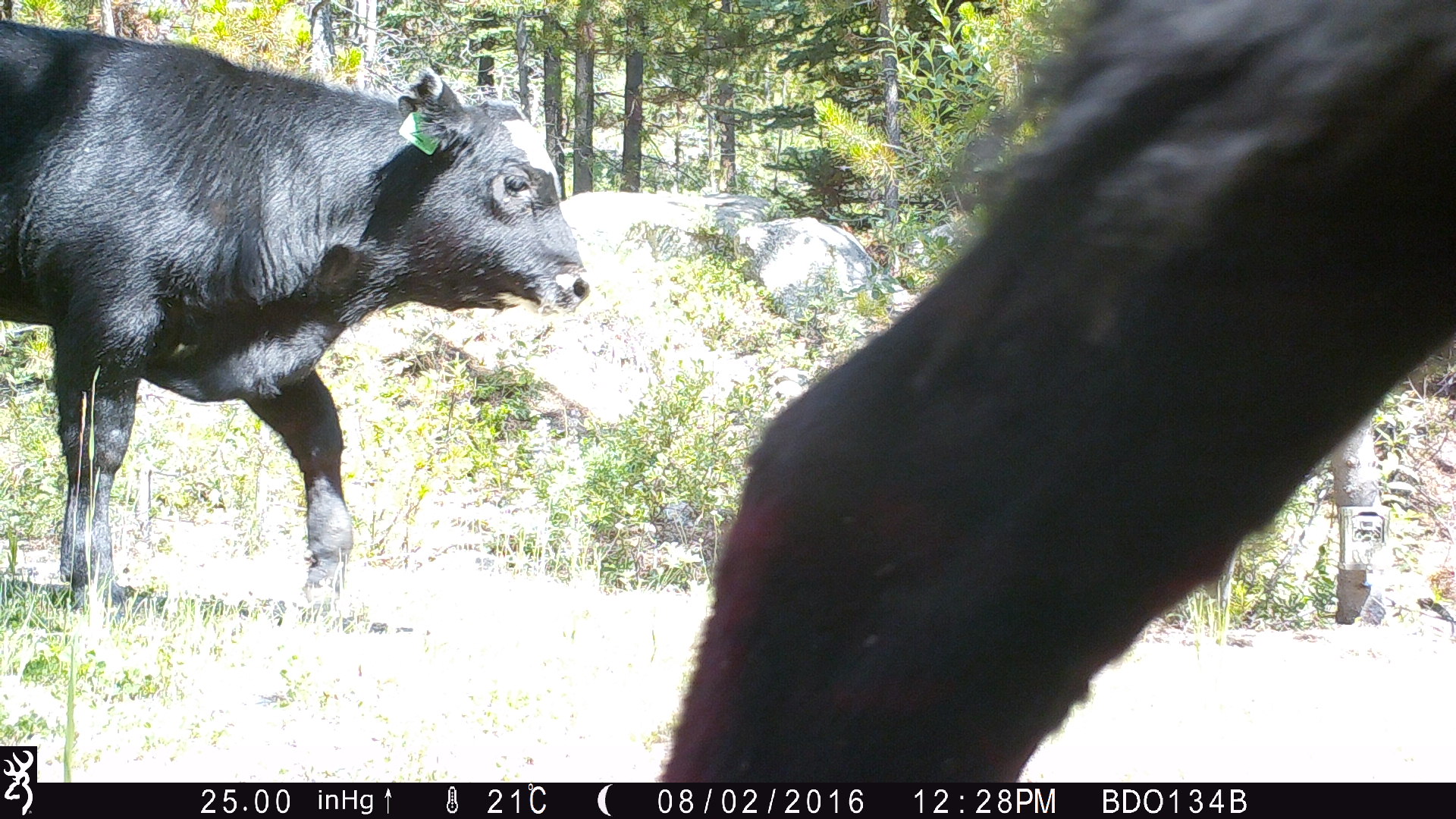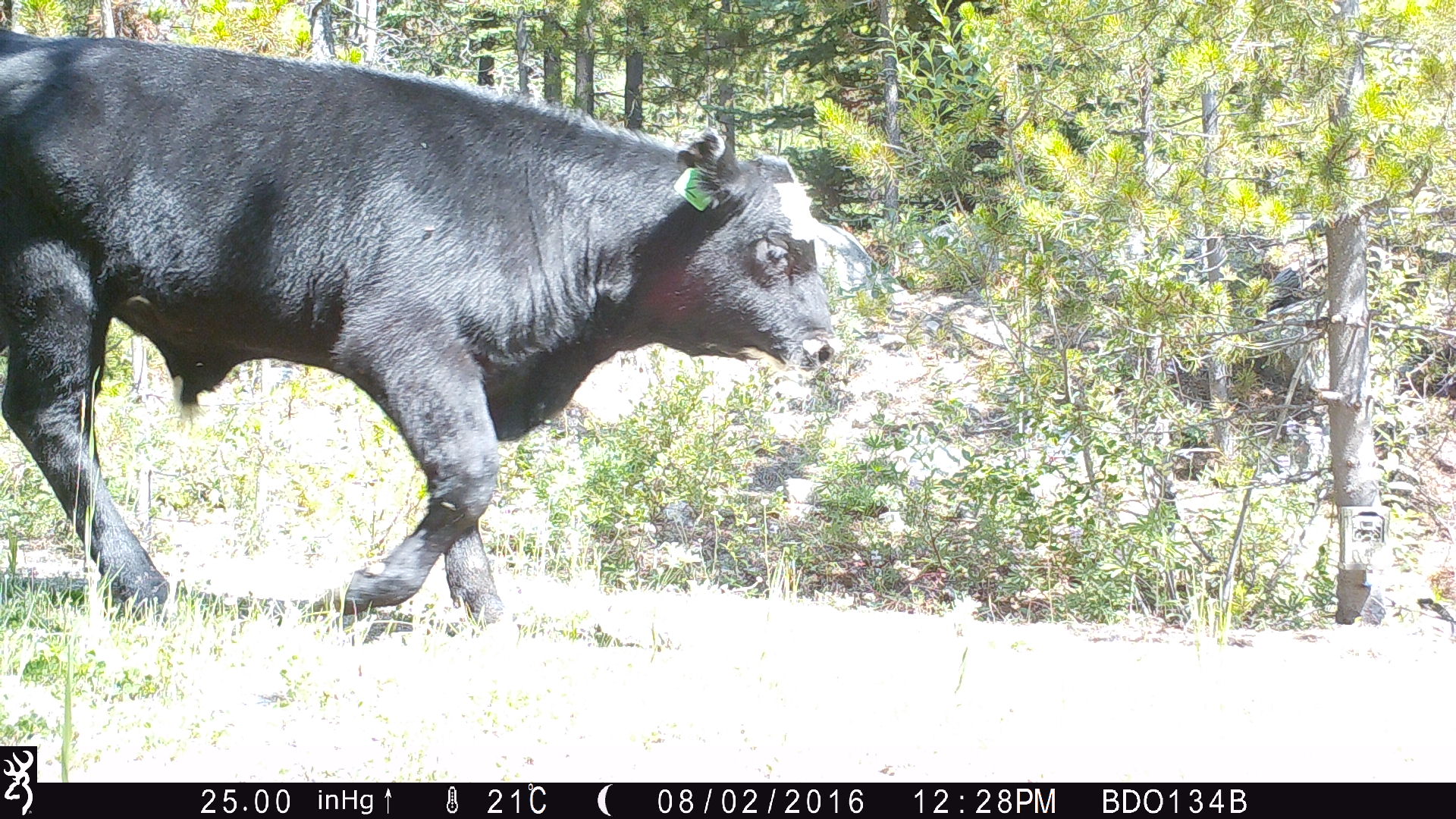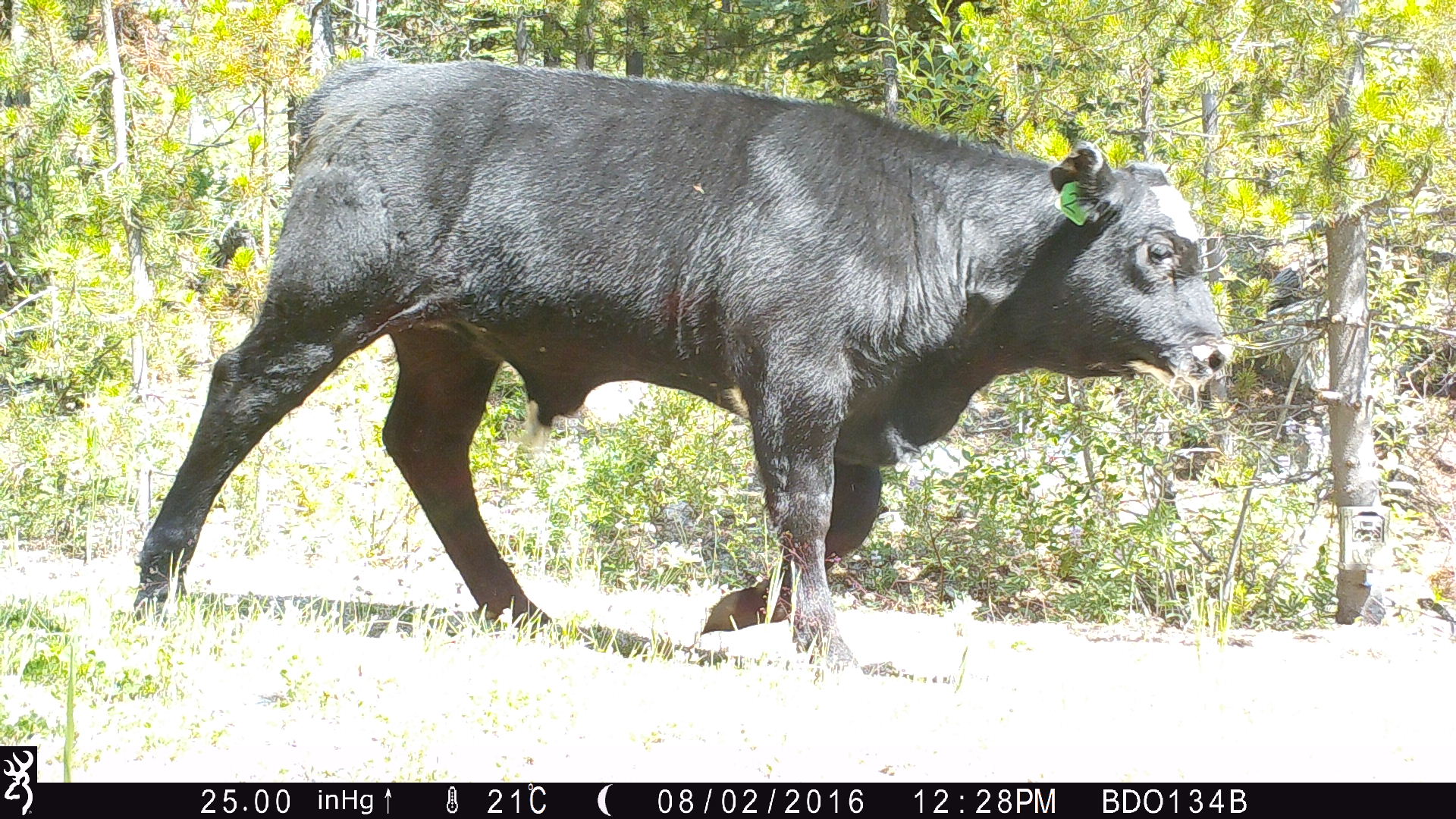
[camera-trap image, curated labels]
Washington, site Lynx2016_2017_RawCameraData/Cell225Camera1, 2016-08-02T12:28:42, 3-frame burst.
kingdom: Animalia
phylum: Chordata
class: Mammalia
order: Artiodactyla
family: Bovidae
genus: Bos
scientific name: Bos taurus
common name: domestic cattle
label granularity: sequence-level